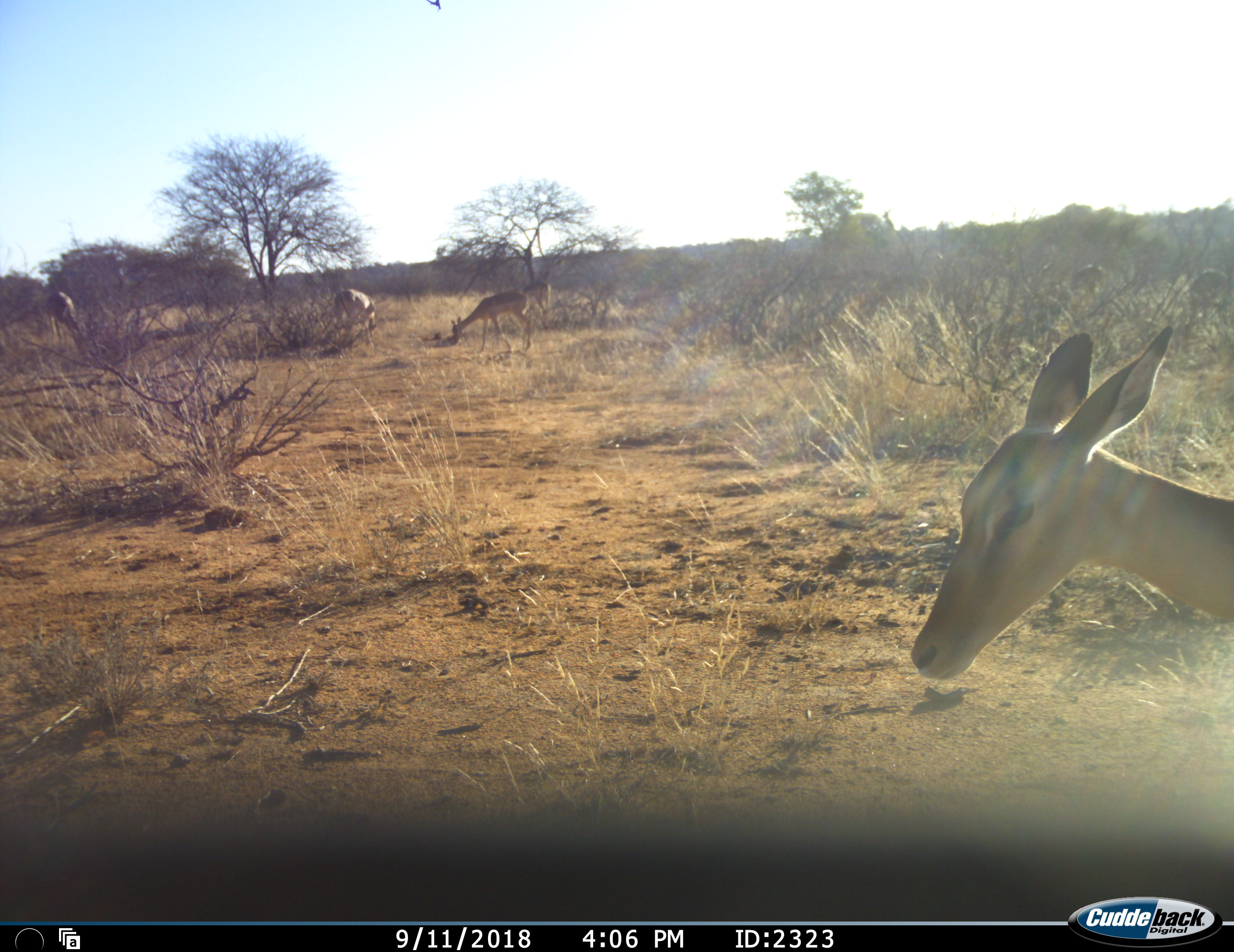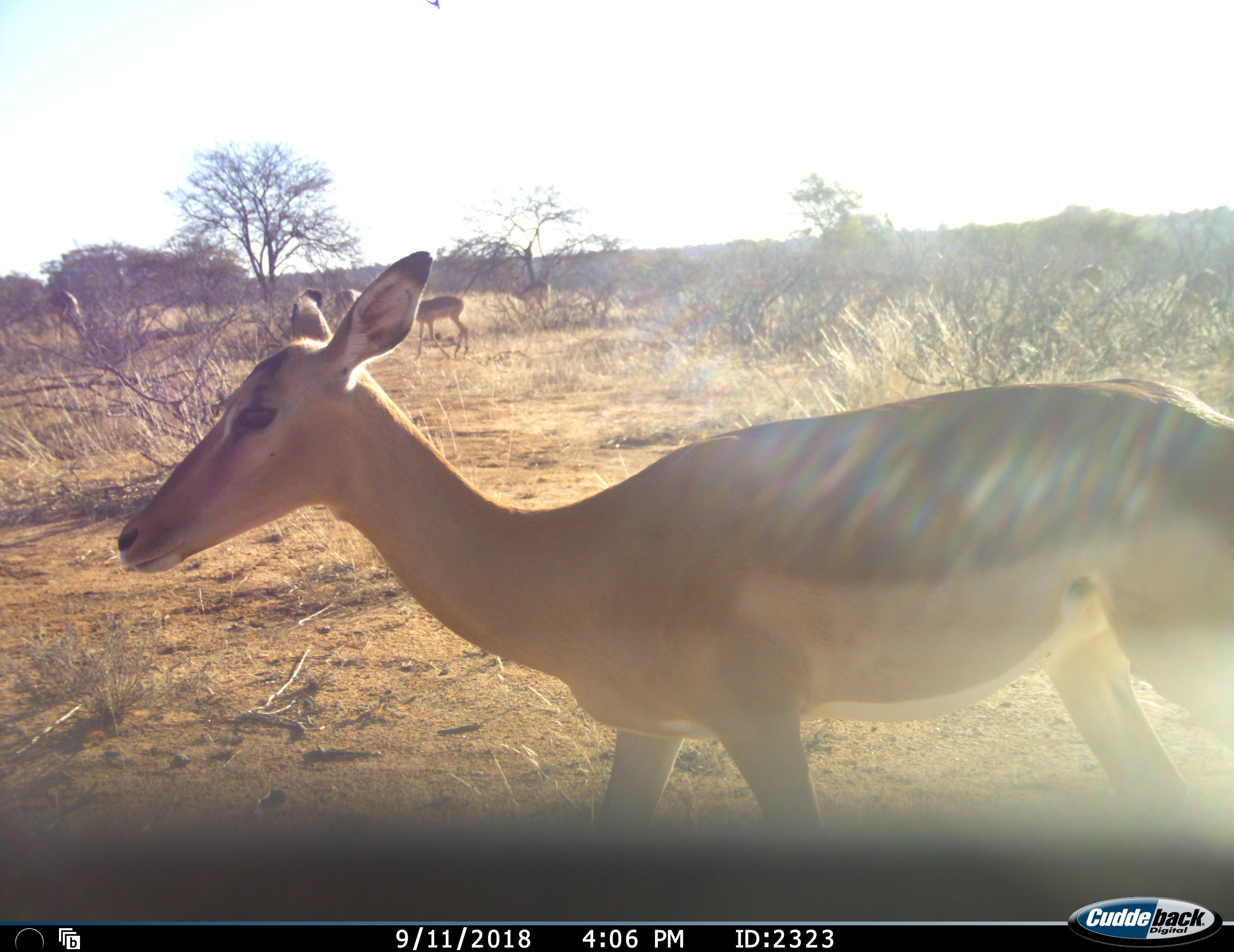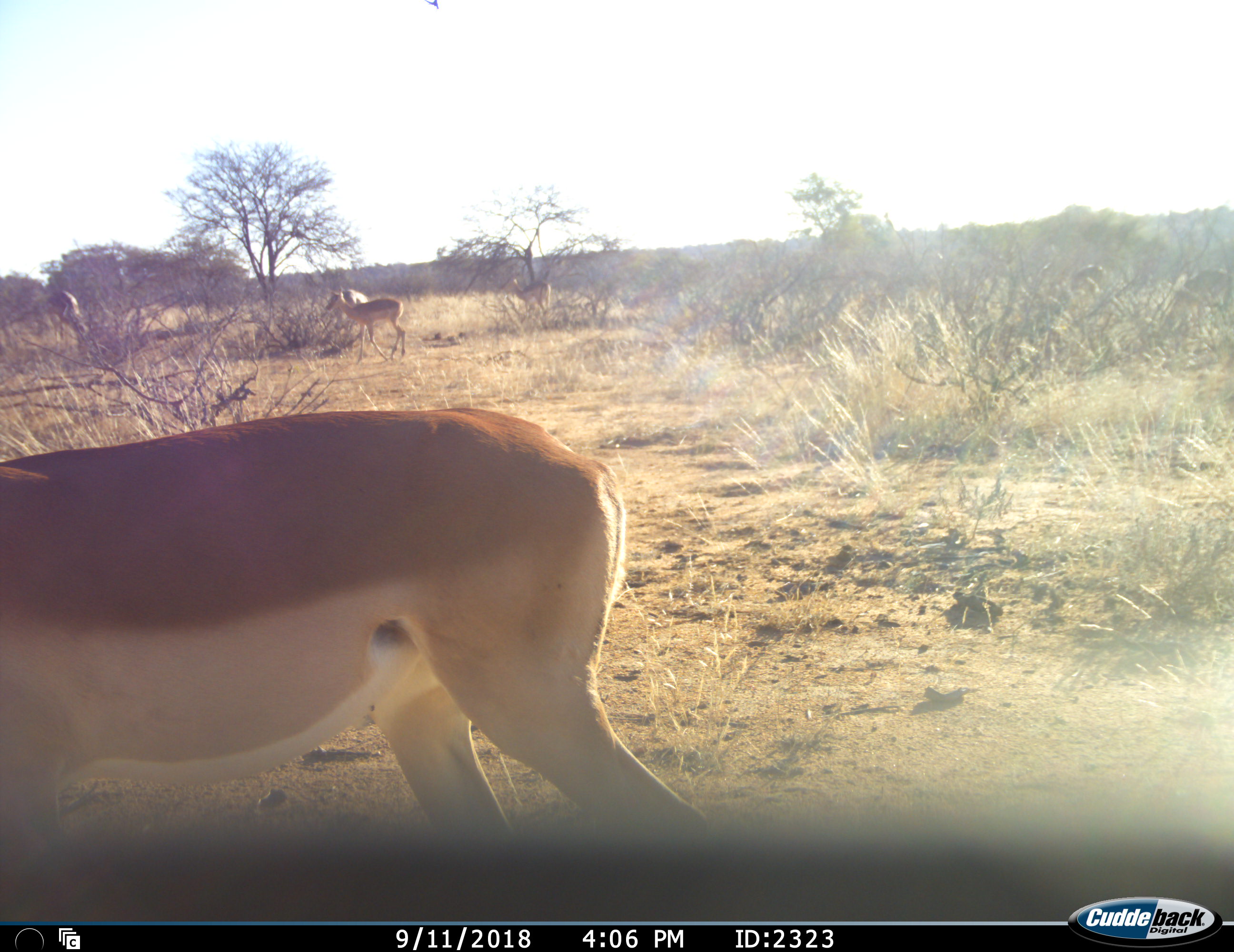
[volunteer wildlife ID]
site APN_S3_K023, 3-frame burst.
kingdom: Animalia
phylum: Chordata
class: Mammalia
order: Artiodactyla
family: Bovidae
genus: Aepyceros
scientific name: Aepyceros melampus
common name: impala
Impala (Aepyceros melampus), count 6. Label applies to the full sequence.